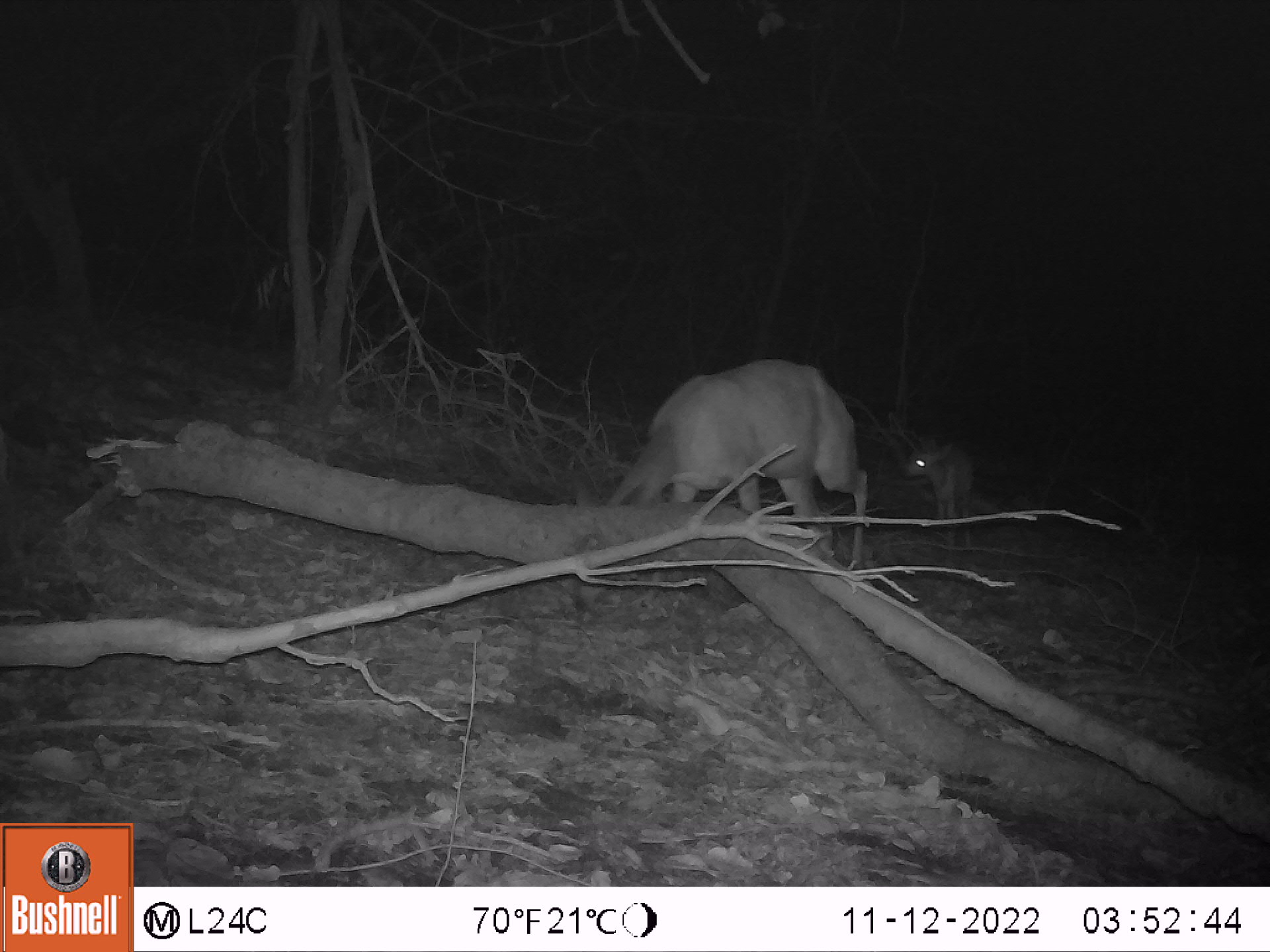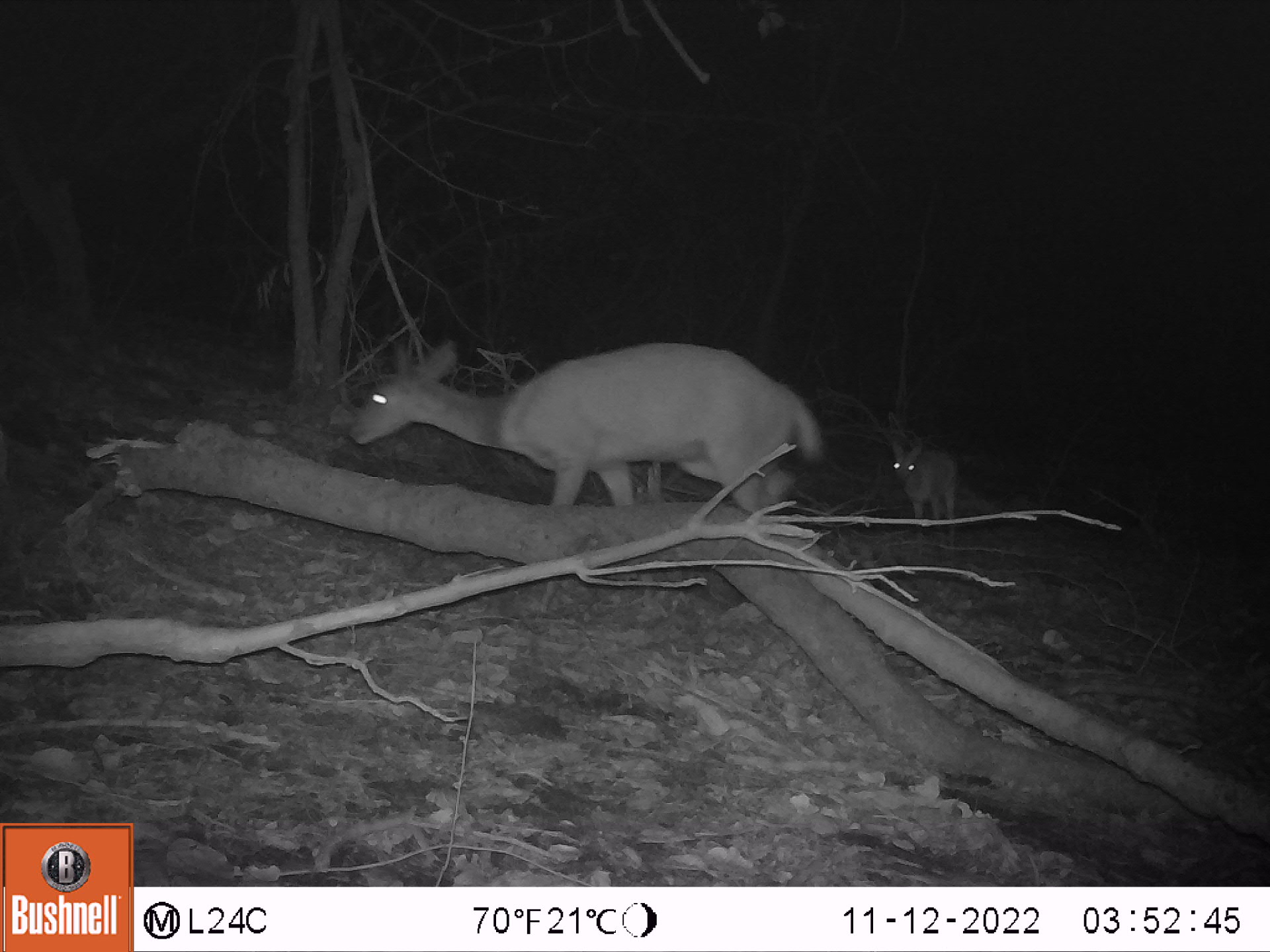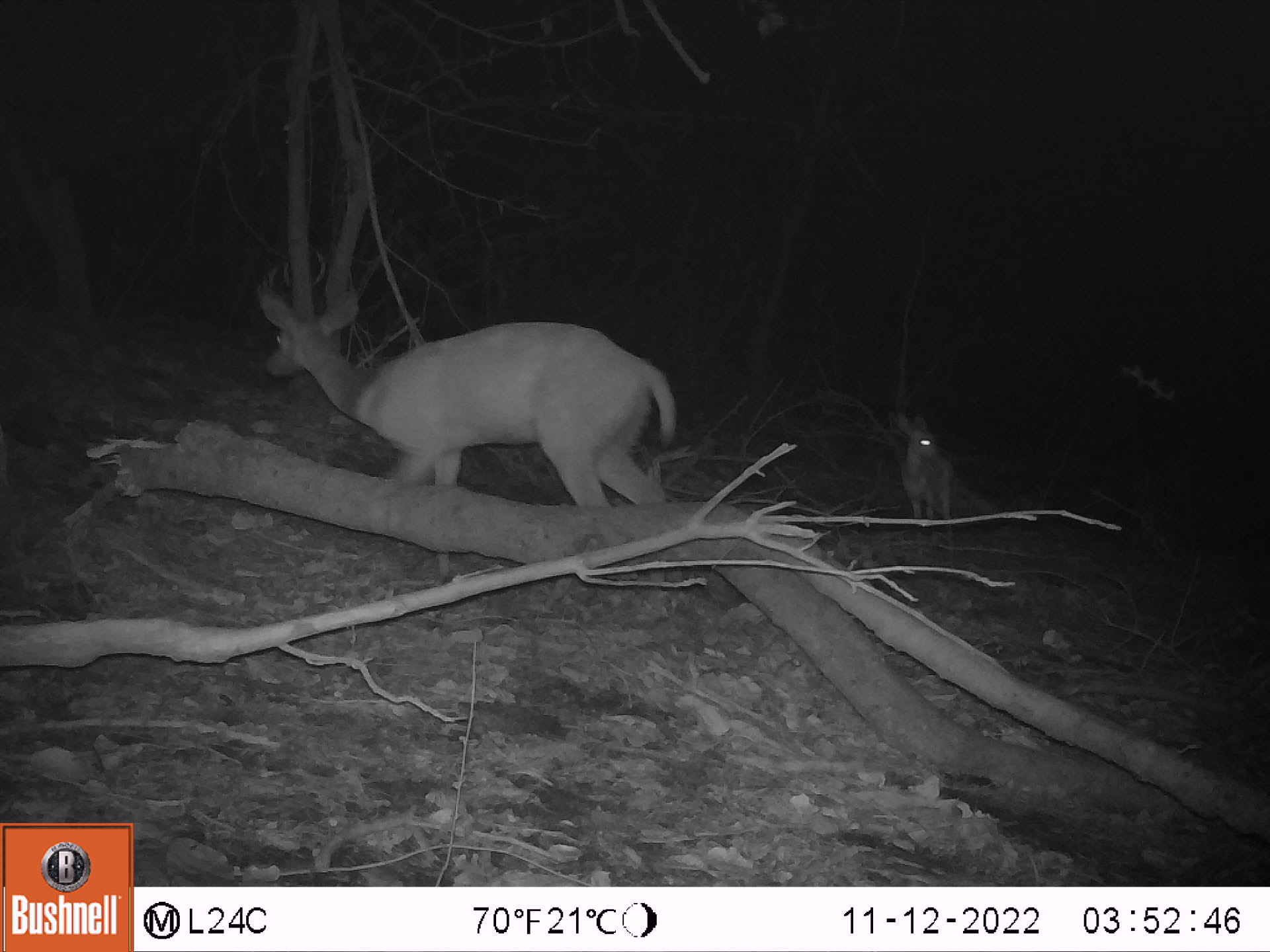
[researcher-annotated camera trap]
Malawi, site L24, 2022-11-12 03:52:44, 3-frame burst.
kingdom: Animalia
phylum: Chordata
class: Mammalia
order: Artiodactyla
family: Bovidae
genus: Tragelaphus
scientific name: Tragelaphus sylvaticus sylvaticus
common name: cape bushbuck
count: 2